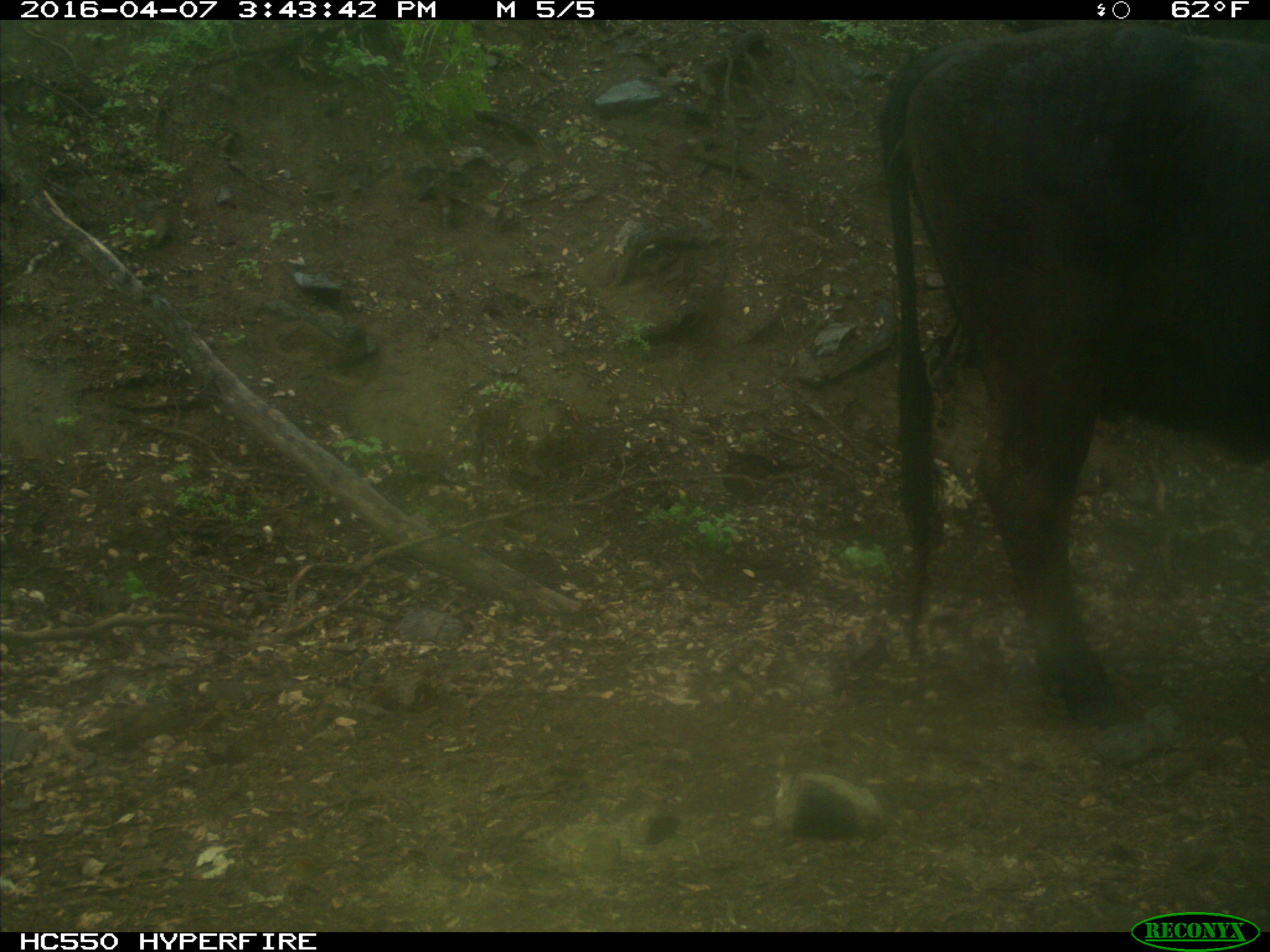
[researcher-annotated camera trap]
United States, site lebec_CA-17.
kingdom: Animalia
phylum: Chordata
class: Mammalia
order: Artiodactyla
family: Bovidae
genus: Bos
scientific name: Bos taurus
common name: domestic cow